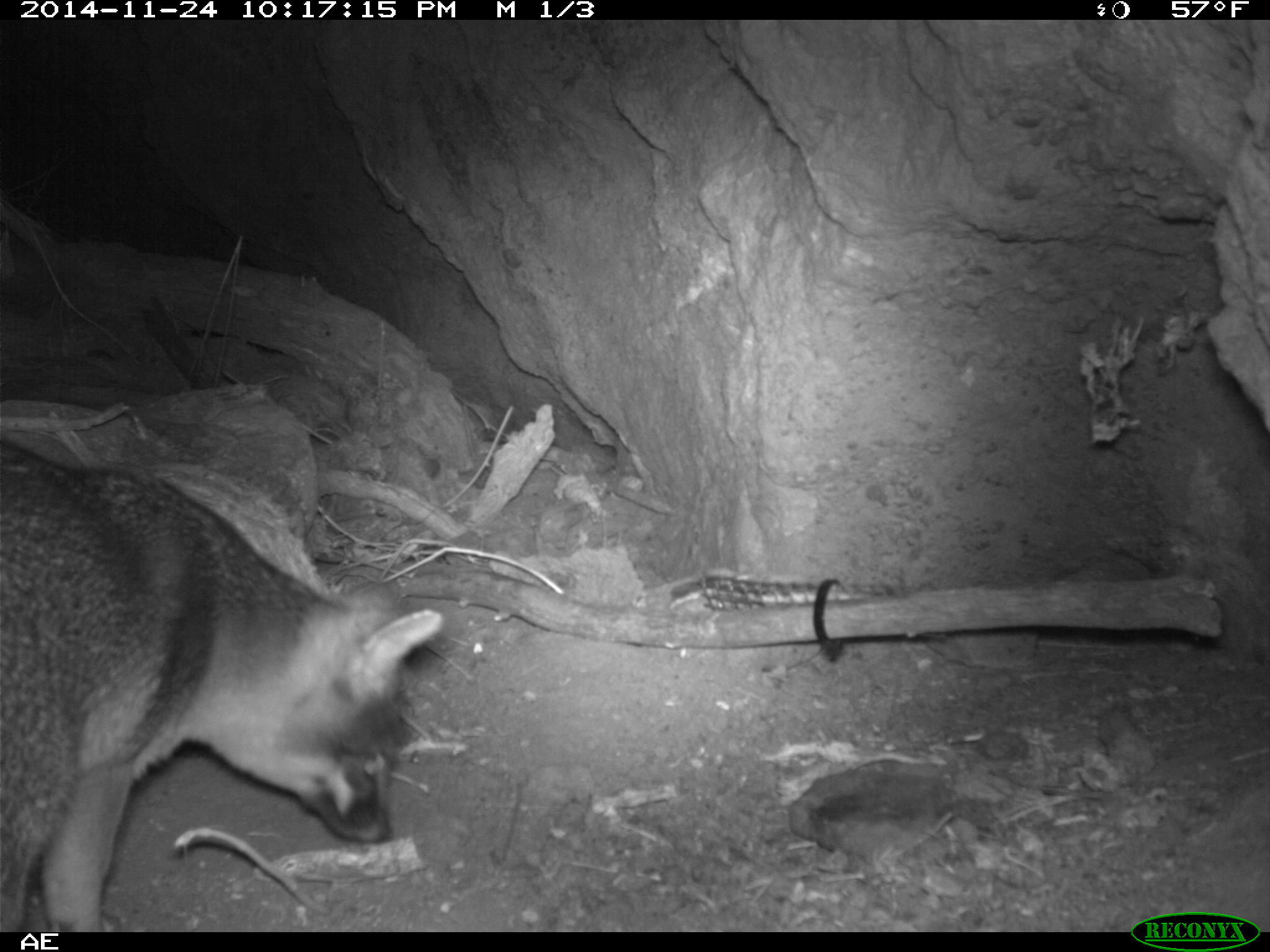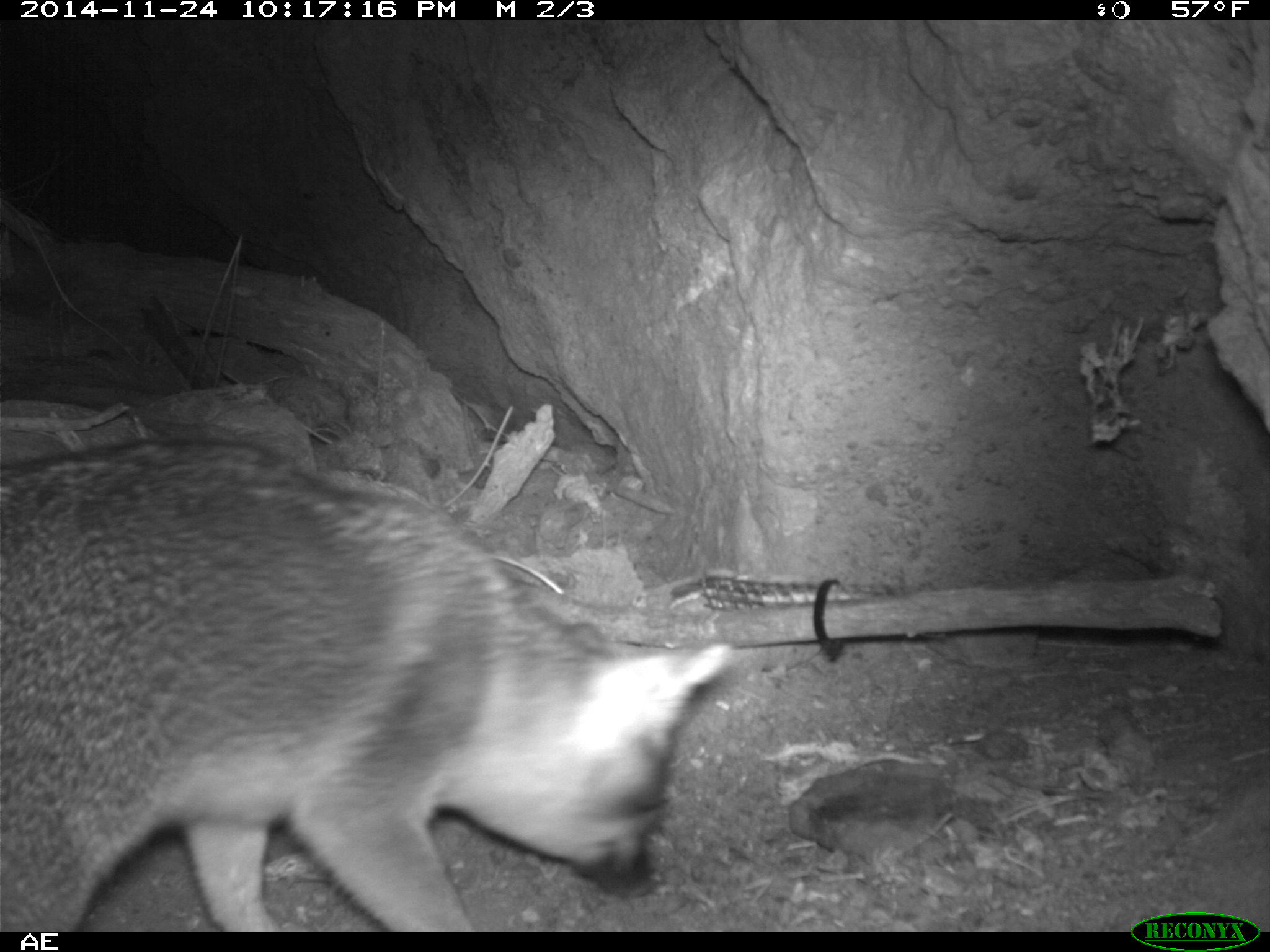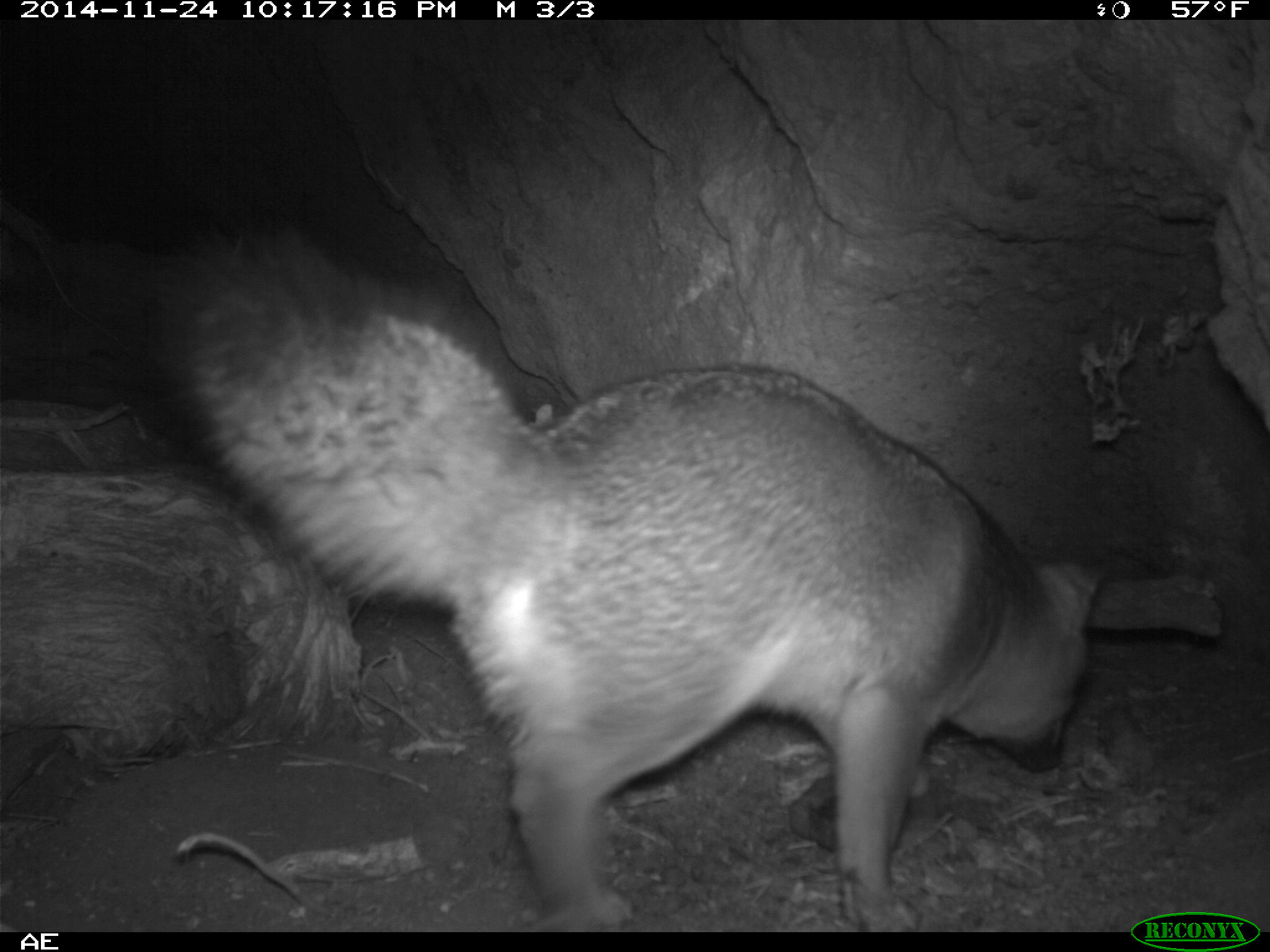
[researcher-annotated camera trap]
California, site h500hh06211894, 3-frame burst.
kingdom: Animalia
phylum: Chordata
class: Mammalia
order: Carnivora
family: Canidae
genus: Urocyon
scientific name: Urocyon littoralis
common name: island fox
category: fox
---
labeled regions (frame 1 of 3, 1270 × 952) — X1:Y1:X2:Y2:
fox: 0:443:440:931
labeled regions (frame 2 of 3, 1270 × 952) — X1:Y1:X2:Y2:
fox: 0:439:729:933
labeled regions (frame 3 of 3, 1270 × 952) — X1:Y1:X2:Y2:
fox: 130:221:1114:932